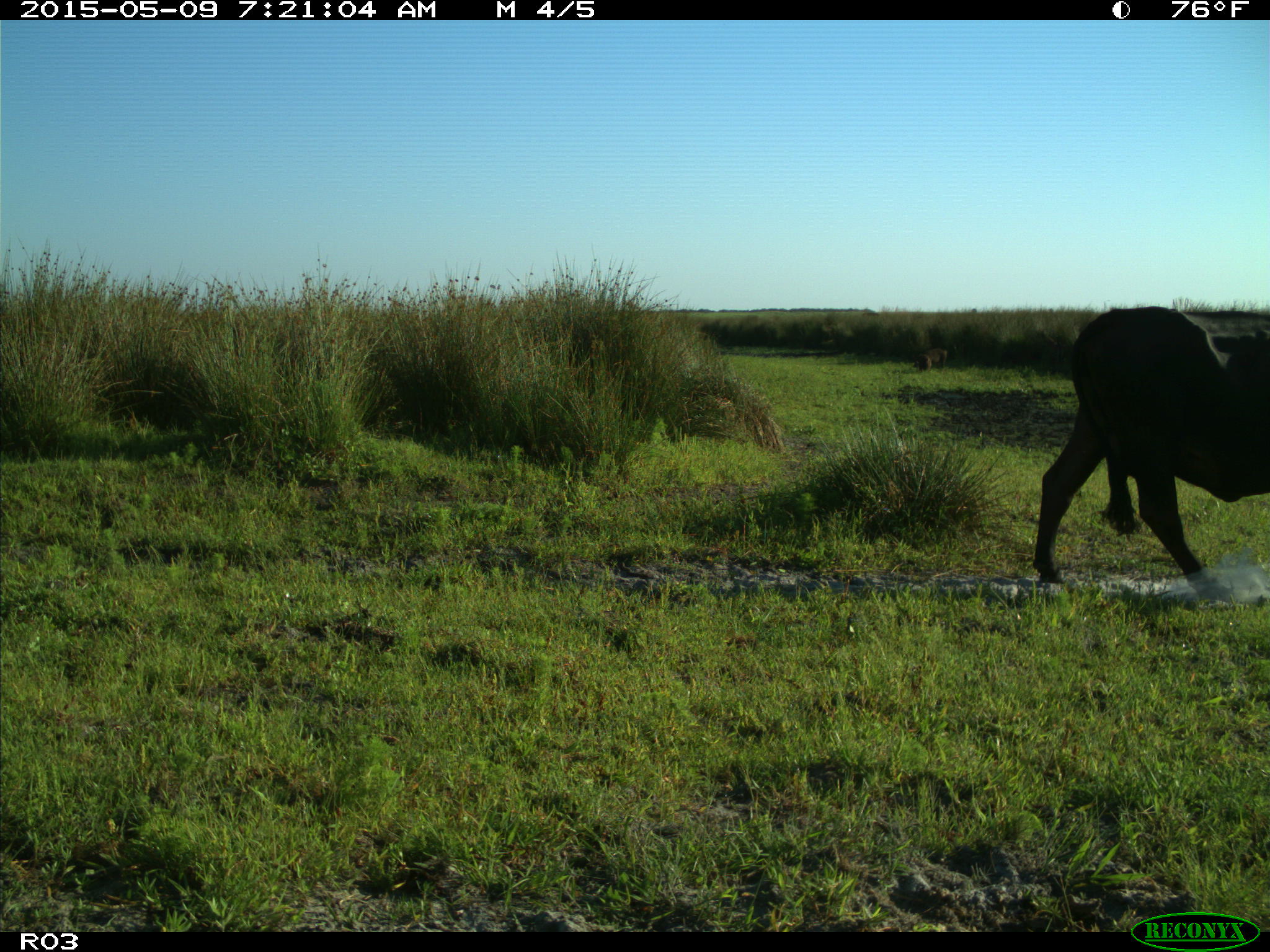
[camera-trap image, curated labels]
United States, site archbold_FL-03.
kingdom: Animalia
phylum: Chordata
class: Mammalia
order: Artiodactyla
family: Bovidae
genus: Bos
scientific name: Bos taurus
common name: domestic cow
Bos taurus (domestic cow).